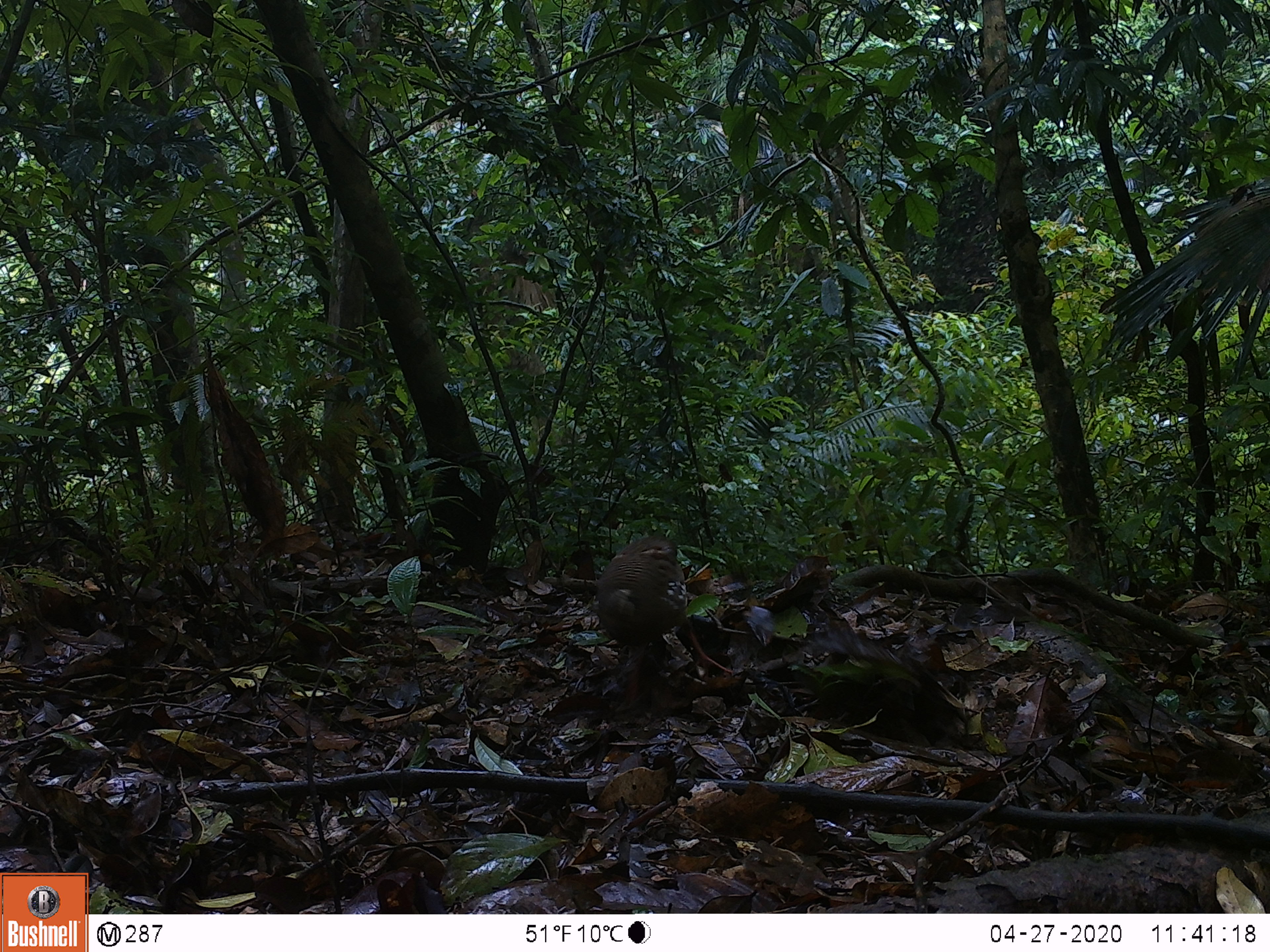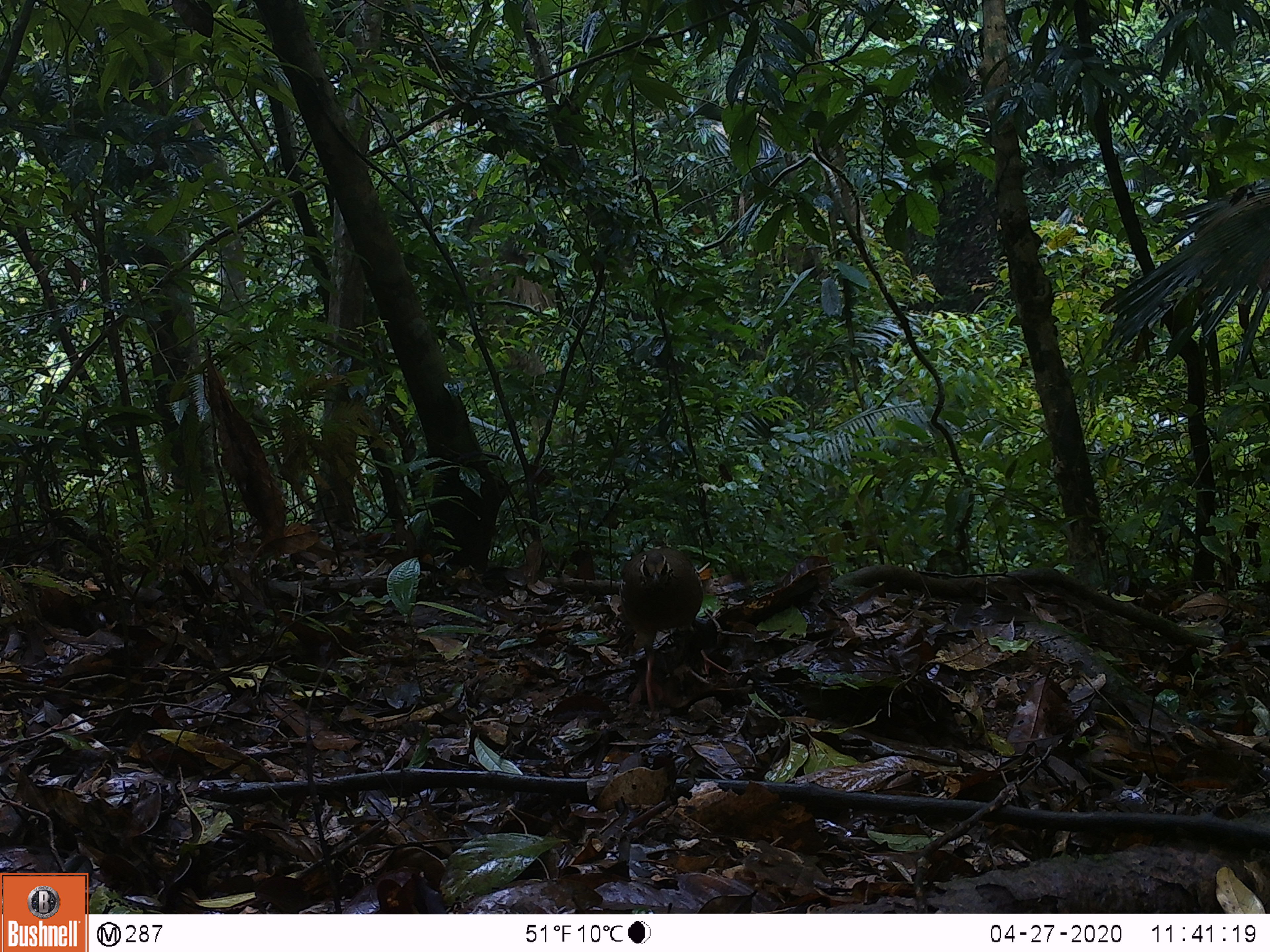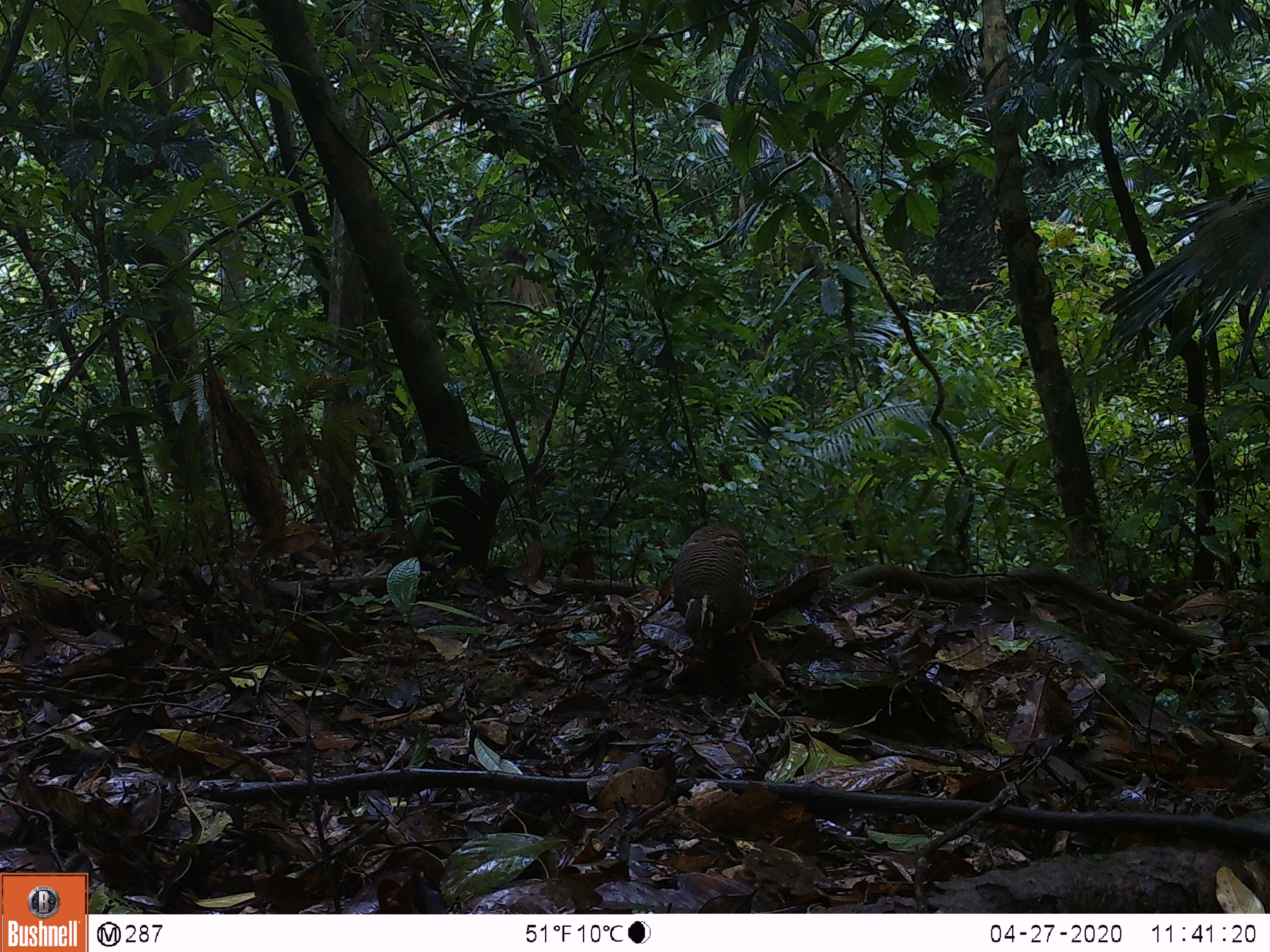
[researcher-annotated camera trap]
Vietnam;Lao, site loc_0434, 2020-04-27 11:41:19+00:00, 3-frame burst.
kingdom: Animalia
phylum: Chordata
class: Aves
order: Galliformes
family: Phasianidae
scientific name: Phasianidae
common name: partridge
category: unidentified partridge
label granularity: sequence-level